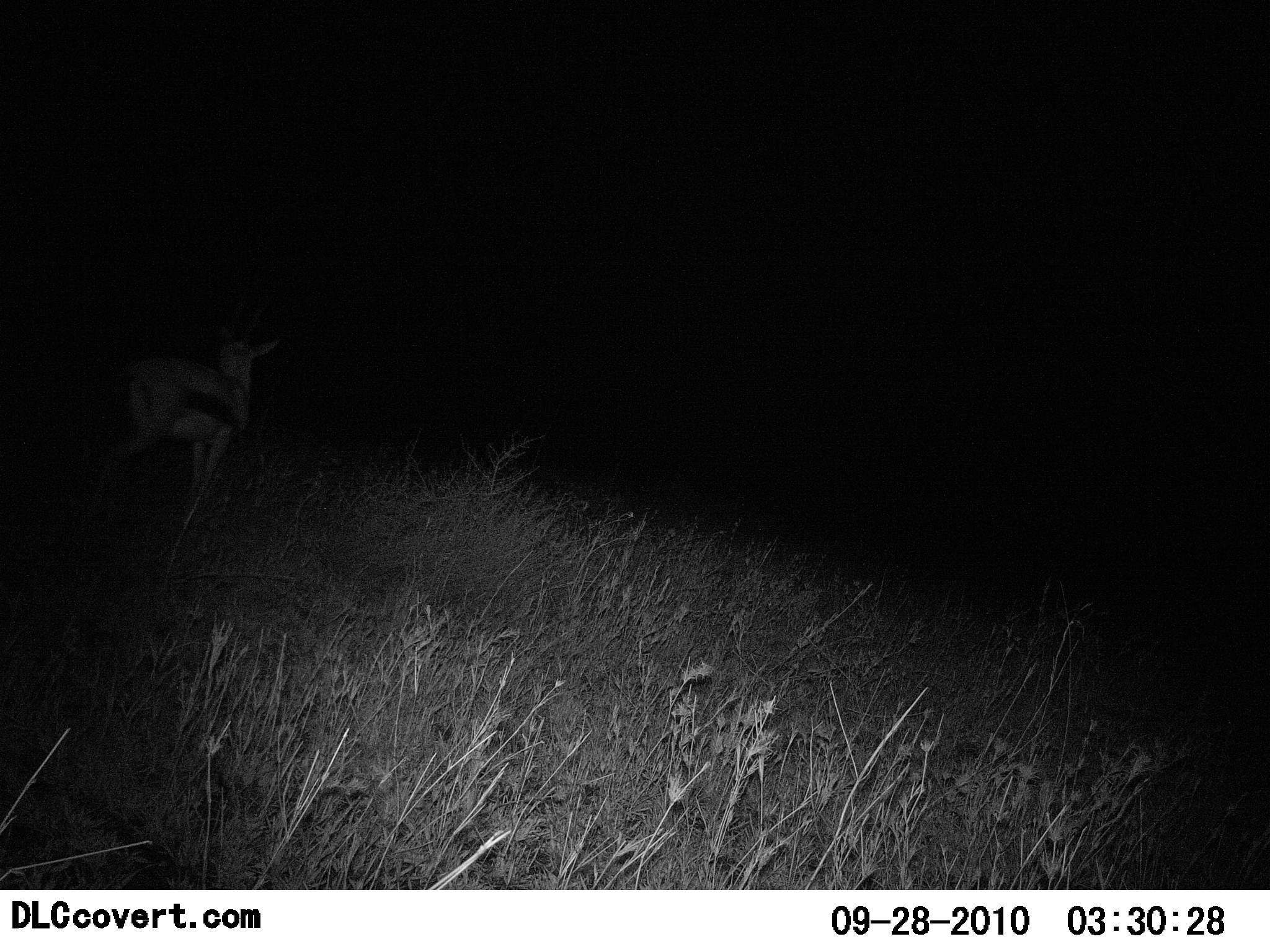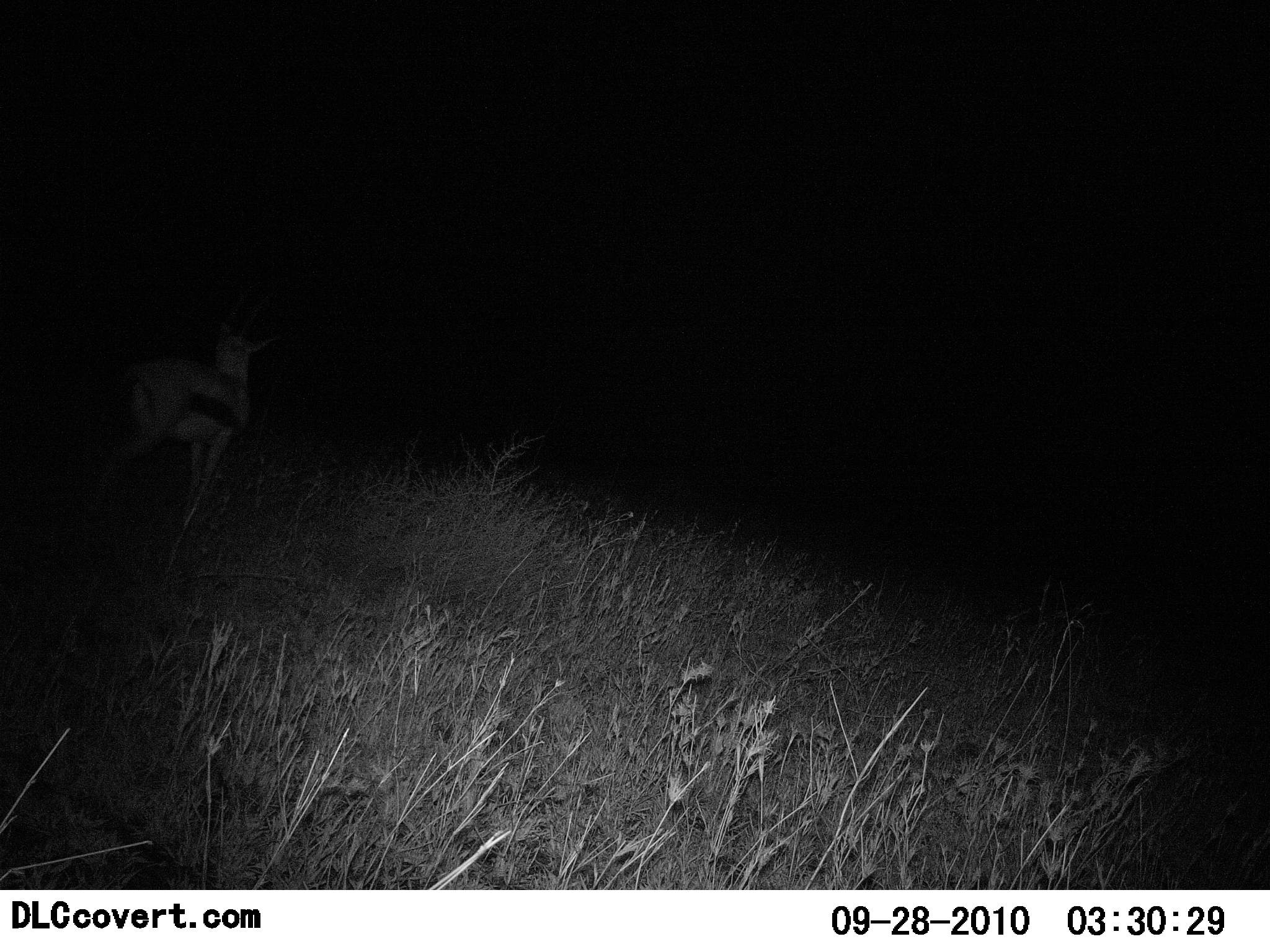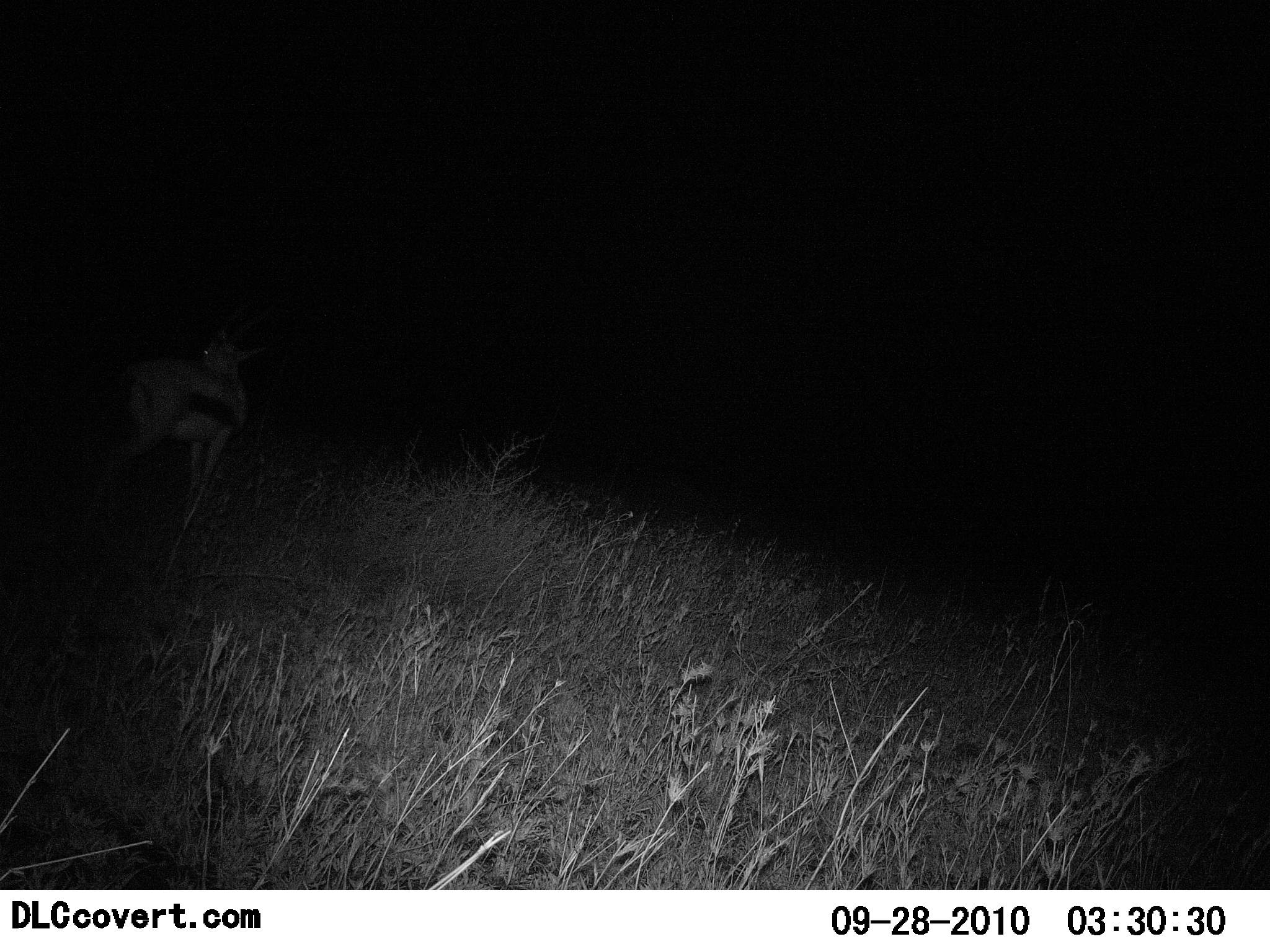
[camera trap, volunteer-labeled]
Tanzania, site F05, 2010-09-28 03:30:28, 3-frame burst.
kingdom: Animalia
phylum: Chordata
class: Mammalia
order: Artiodactyla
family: Bovidae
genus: Eudorcas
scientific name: Eudorcas thomsonii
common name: thomson's gazelle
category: gazellethomsons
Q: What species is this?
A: Gazellethomsons (thomson's gazelle) (Eudorcas thomsonii).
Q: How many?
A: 1.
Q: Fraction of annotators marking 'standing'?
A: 100%.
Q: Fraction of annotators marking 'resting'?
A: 0%.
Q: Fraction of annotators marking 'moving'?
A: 6%.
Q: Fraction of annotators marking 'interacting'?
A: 0%.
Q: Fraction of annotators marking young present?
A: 0%.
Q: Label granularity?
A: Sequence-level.